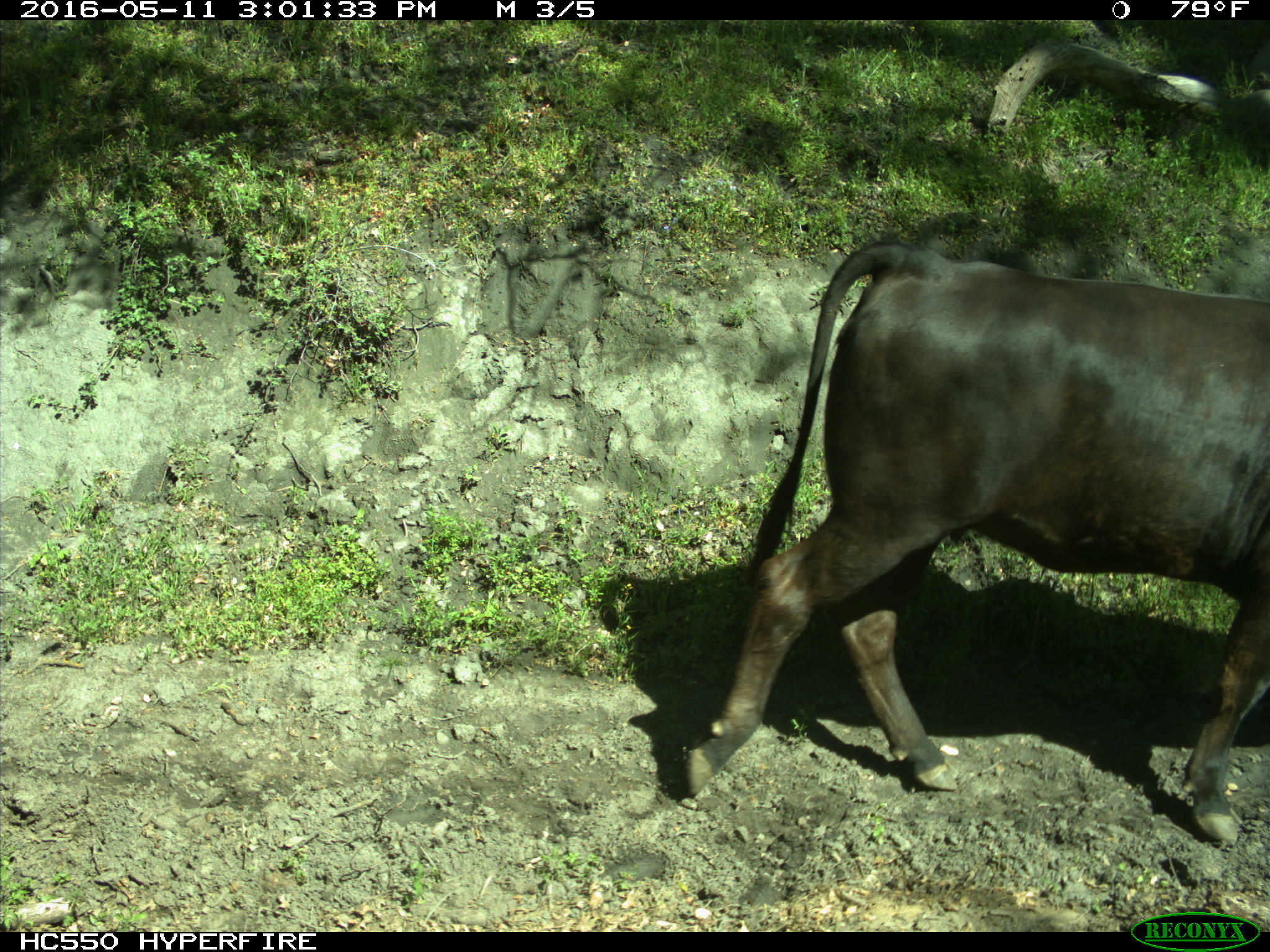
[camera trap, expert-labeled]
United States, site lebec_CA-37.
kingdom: Animalia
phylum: Chordata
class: Mammalia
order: Artiodactyla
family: Bovidae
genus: Bos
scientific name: Bos taurus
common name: domestic cow